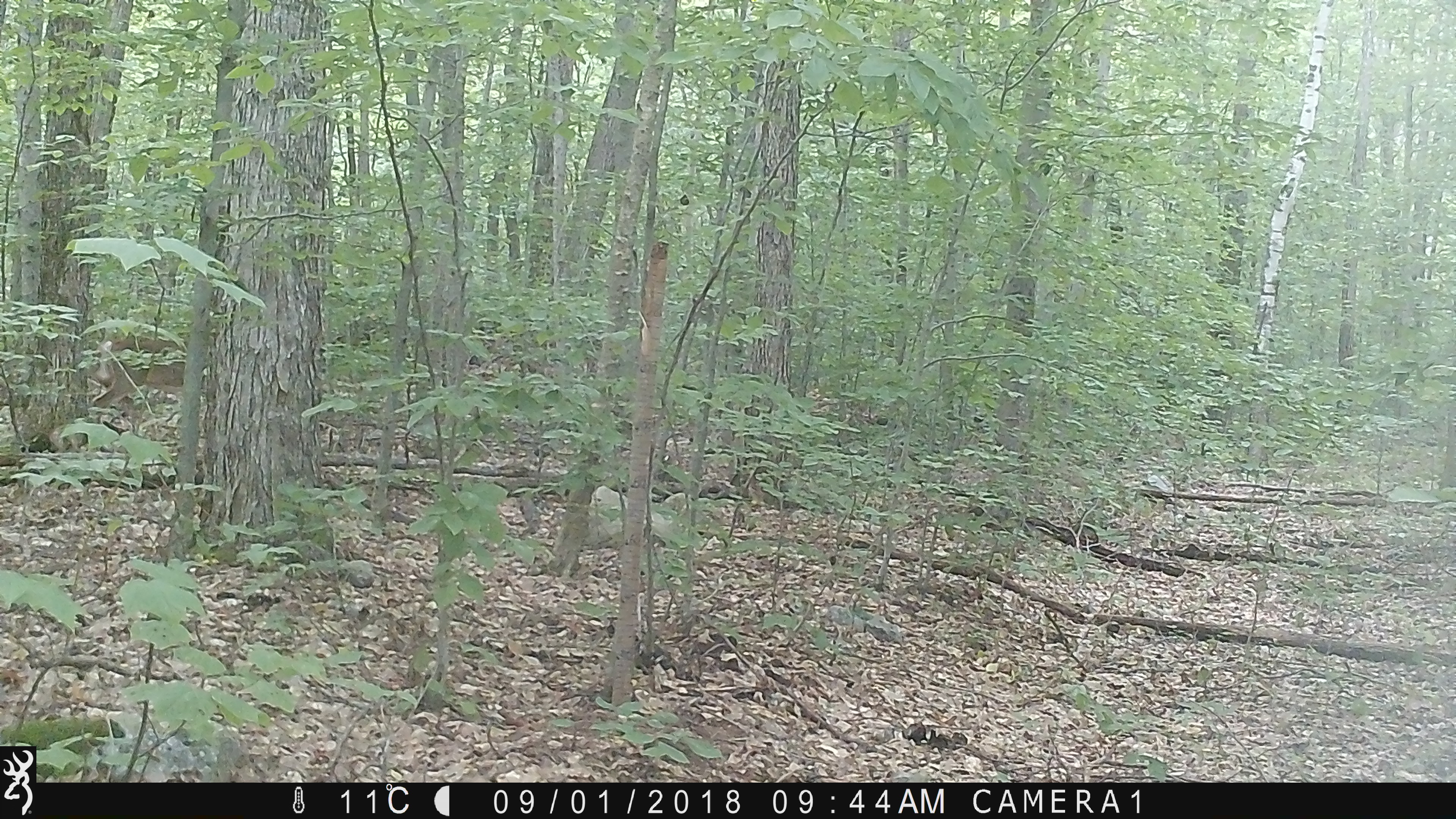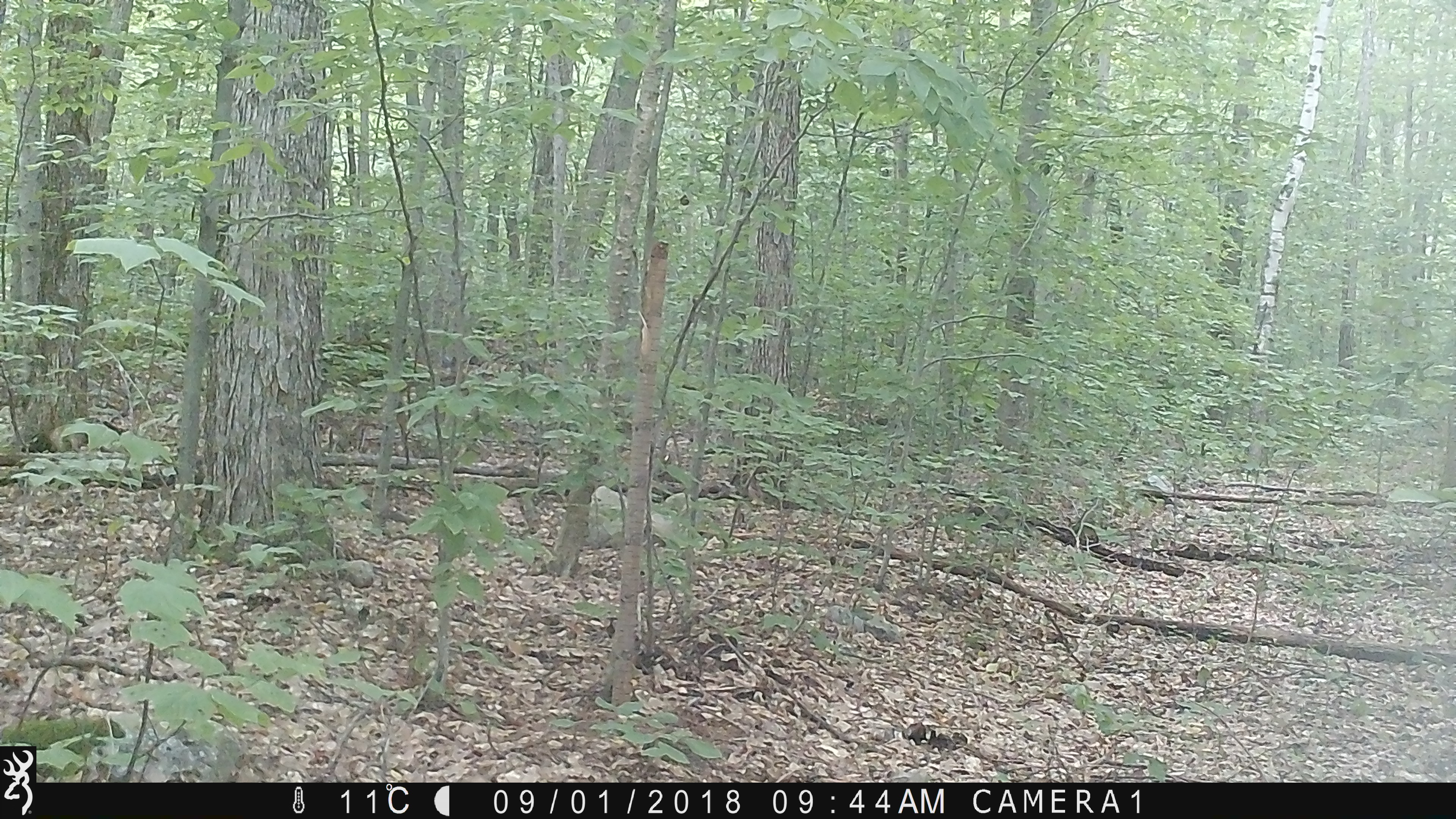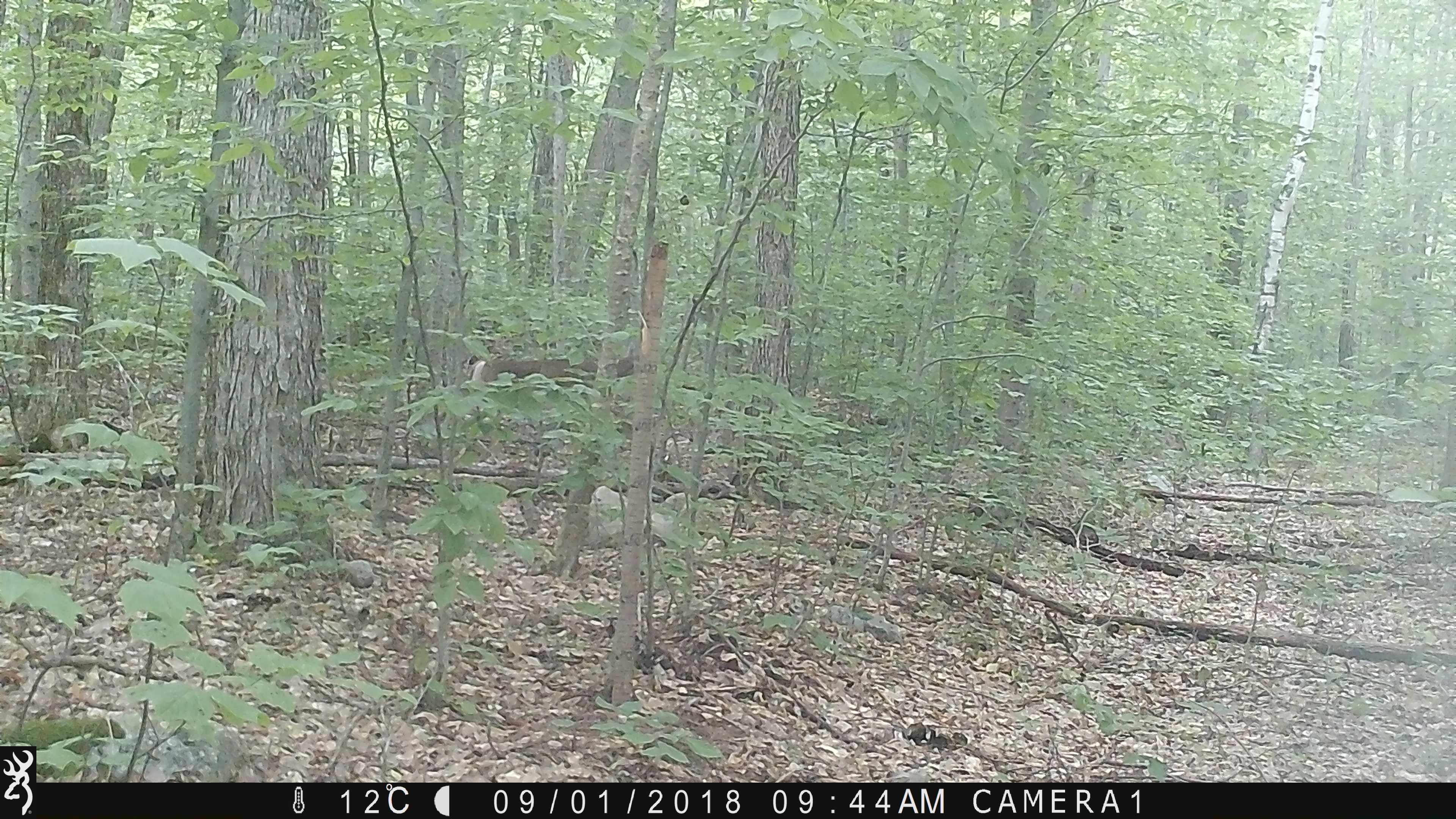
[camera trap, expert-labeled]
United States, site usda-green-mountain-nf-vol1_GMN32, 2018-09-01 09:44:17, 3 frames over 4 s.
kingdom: Animalia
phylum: Chordata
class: Mammalia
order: Artiodactyla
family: Cervidae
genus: Odocoileus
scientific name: Odocoileus virginianus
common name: white-tailed deer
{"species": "white-tailed deer (Odocoileus virginianus)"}